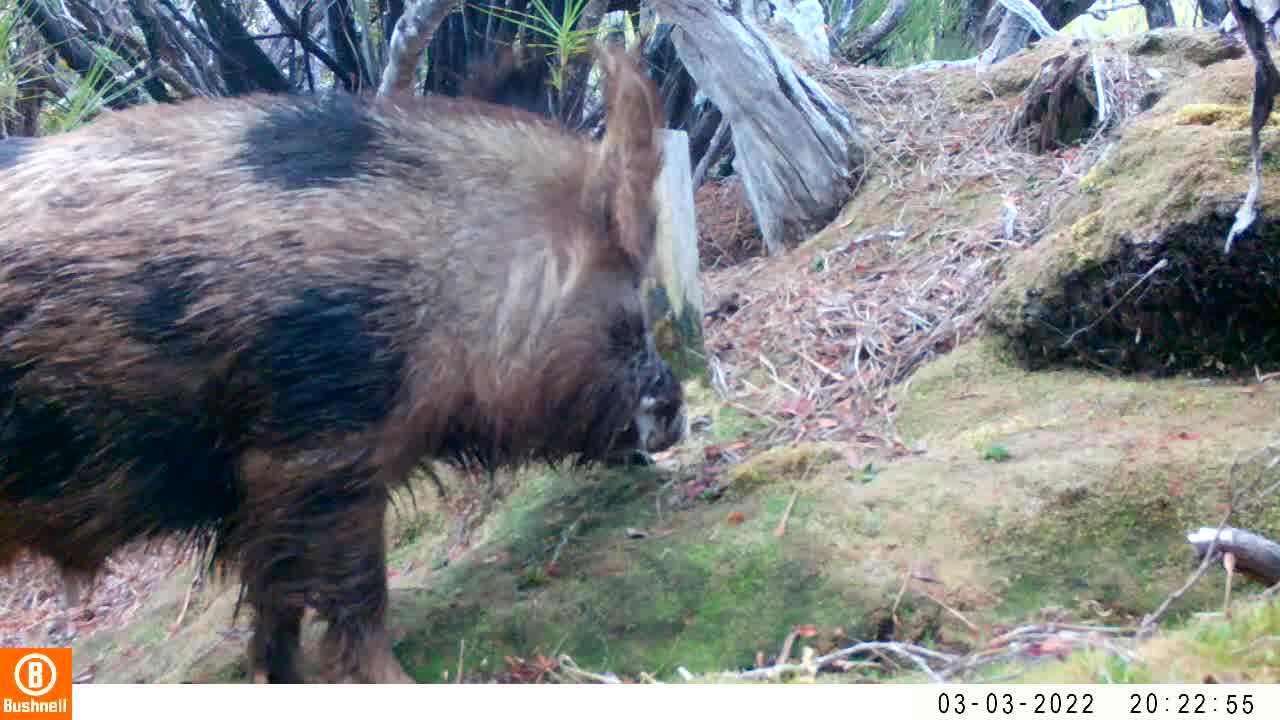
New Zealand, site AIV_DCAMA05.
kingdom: Animalia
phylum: Chordata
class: Mammalia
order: Artiodactyla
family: Suidae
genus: Sus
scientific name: Sus scrofa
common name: pig